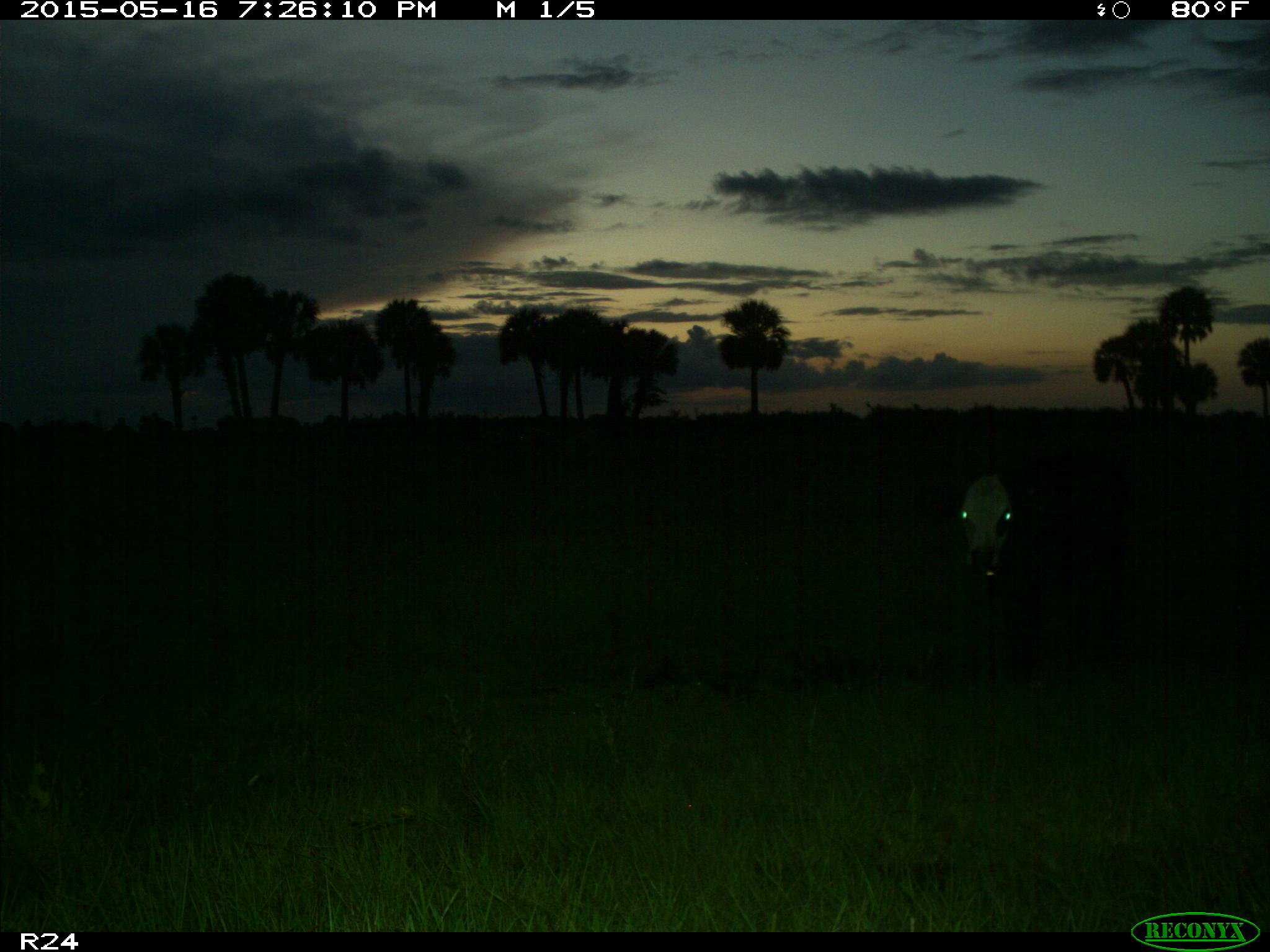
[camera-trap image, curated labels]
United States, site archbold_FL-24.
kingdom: Animalia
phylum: Chordata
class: Mammalia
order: Artiodactyla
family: Bovidae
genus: Bos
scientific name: Bos taurus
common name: domestic cow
Bos taurus (domestic cow).